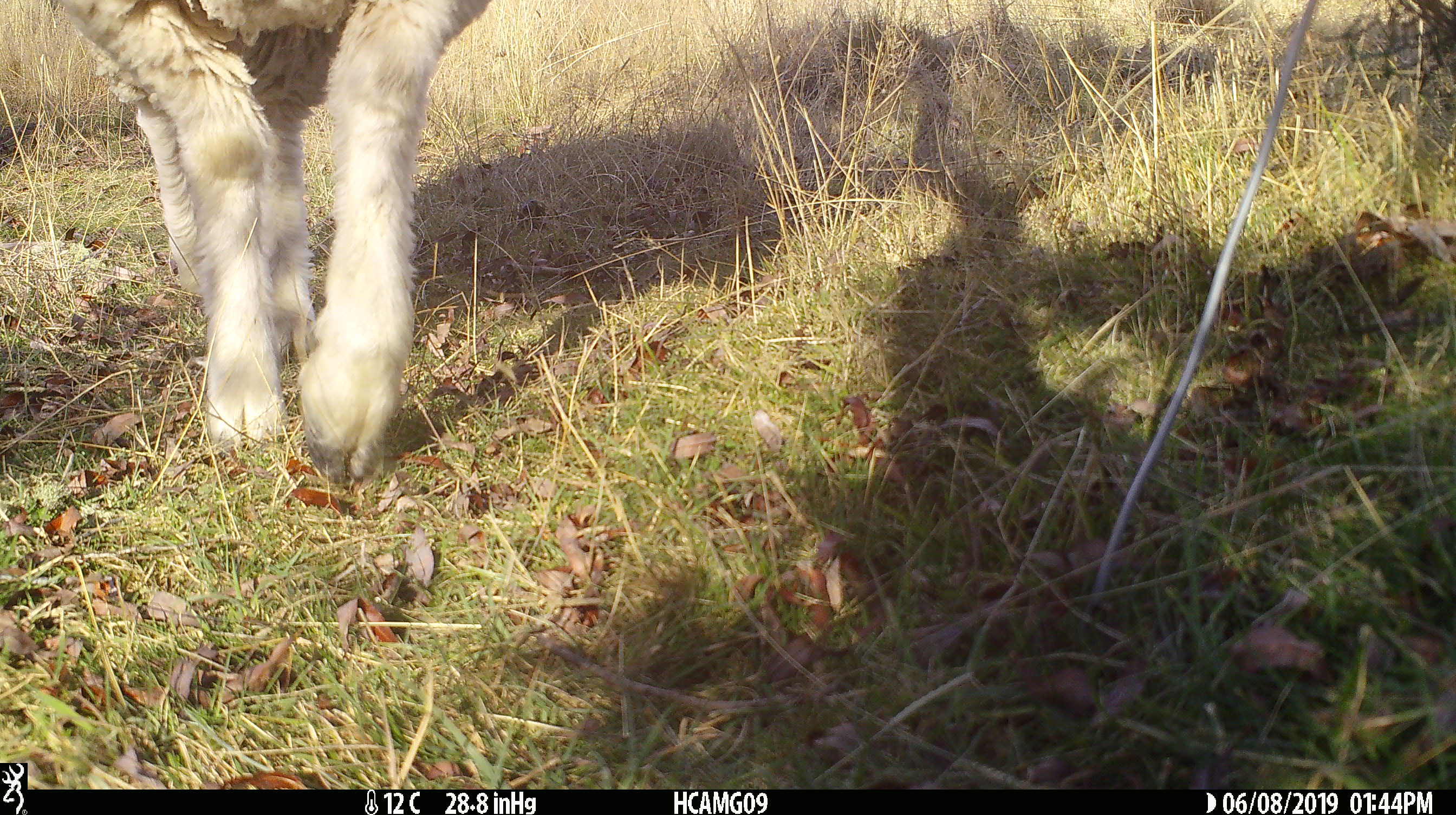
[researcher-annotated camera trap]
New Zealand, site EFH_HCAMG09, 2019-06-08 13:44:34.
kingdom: Animalia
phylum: Chordata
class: Mammalia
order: Artiodactyla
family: Bovidae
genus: Ovis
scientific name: Ovis aries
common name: domestic sheep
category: sheep